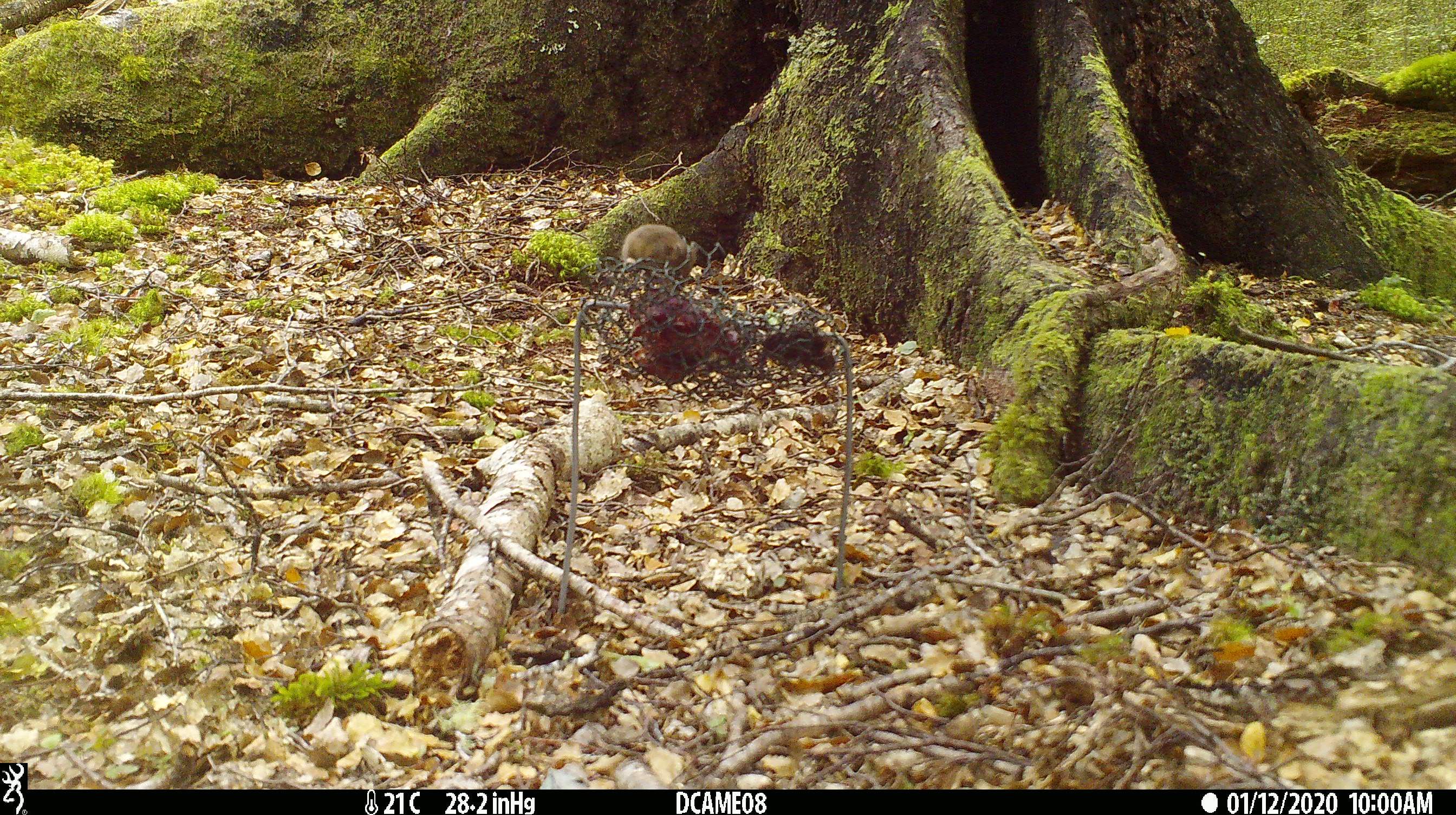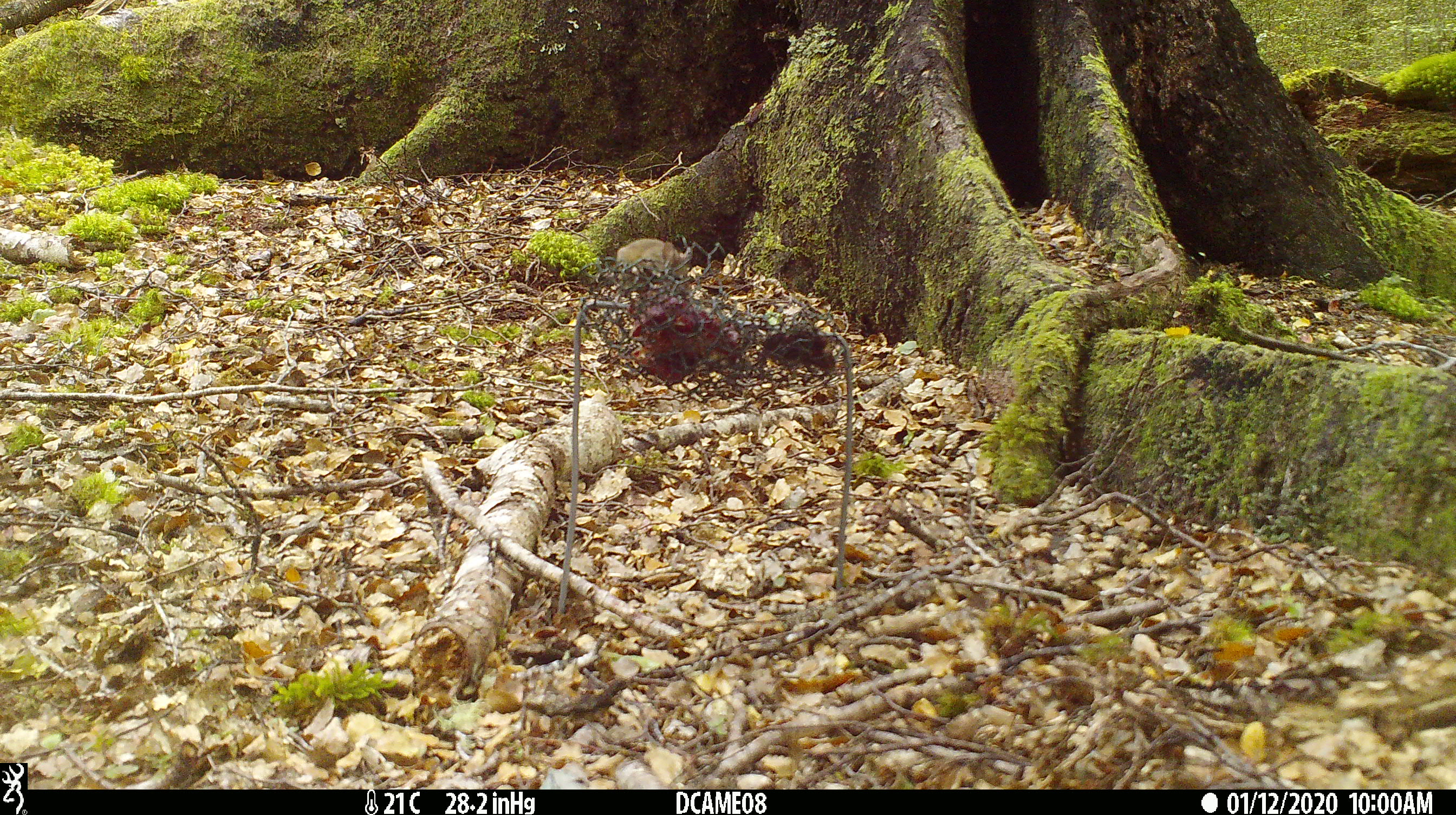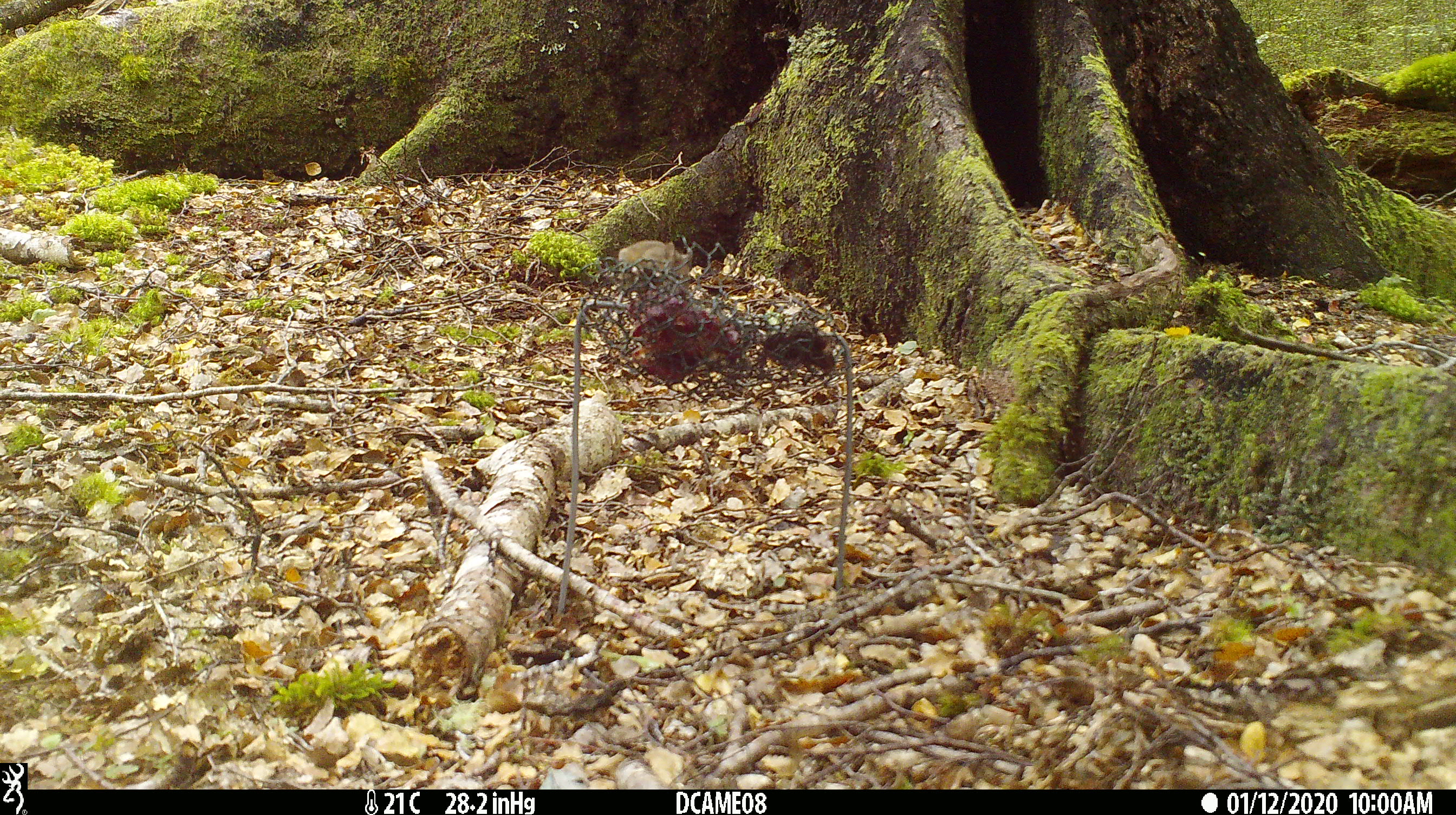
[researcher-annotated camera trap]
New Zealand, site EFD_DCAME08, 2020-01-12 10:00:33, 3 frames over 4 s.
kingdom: Animalia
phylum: Chordata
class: Mammalia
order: Rodentia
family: Muridae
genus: Mus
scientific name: Mus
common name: mouse